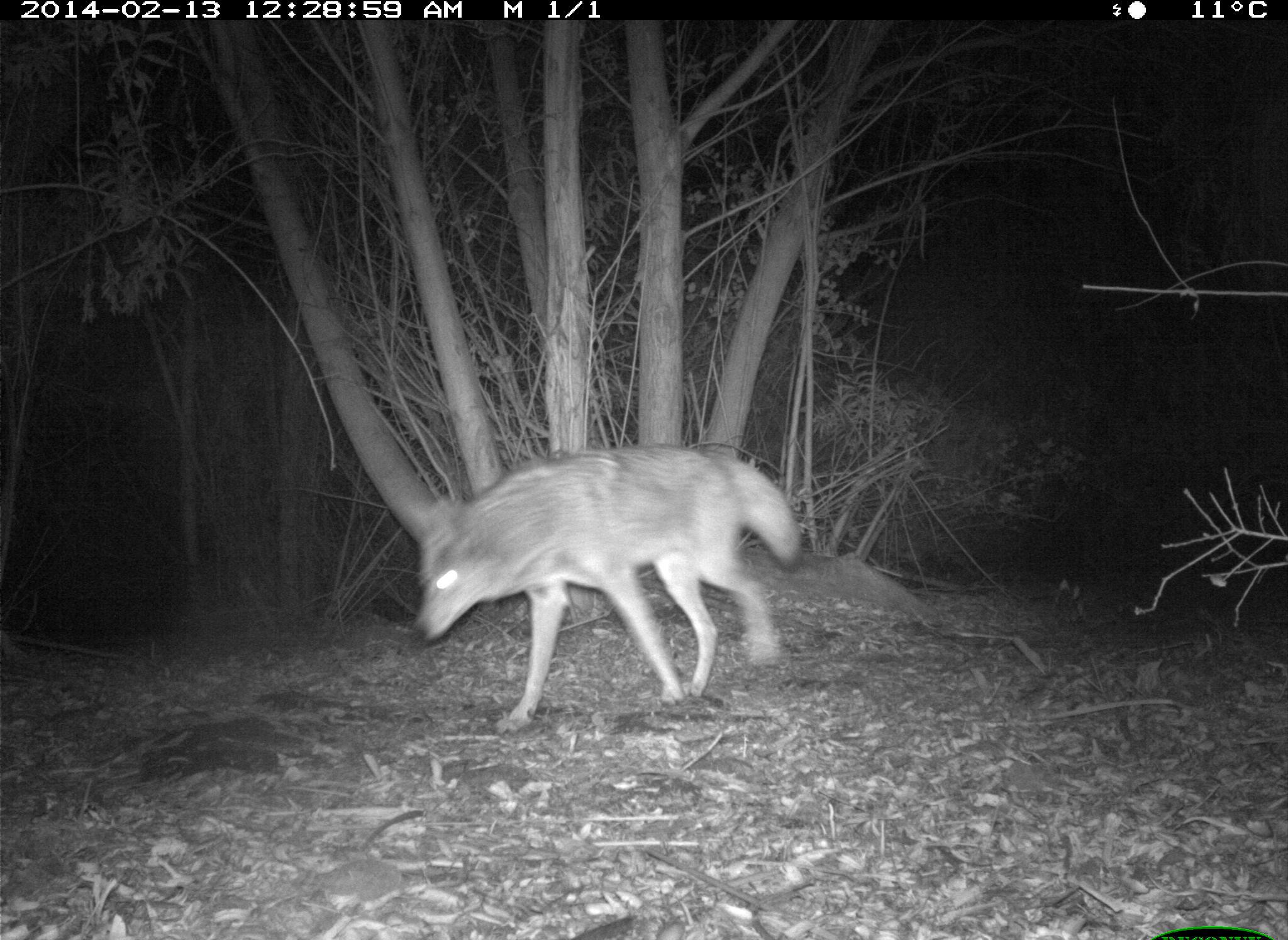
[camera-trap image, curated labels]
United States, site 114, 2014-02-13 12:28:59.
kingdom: Animalia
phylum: Chordata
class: Mammalia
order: Carnivora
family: Canidae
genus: Canis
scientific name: Canis latrans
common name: coyote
Coyote (Canis latrans).